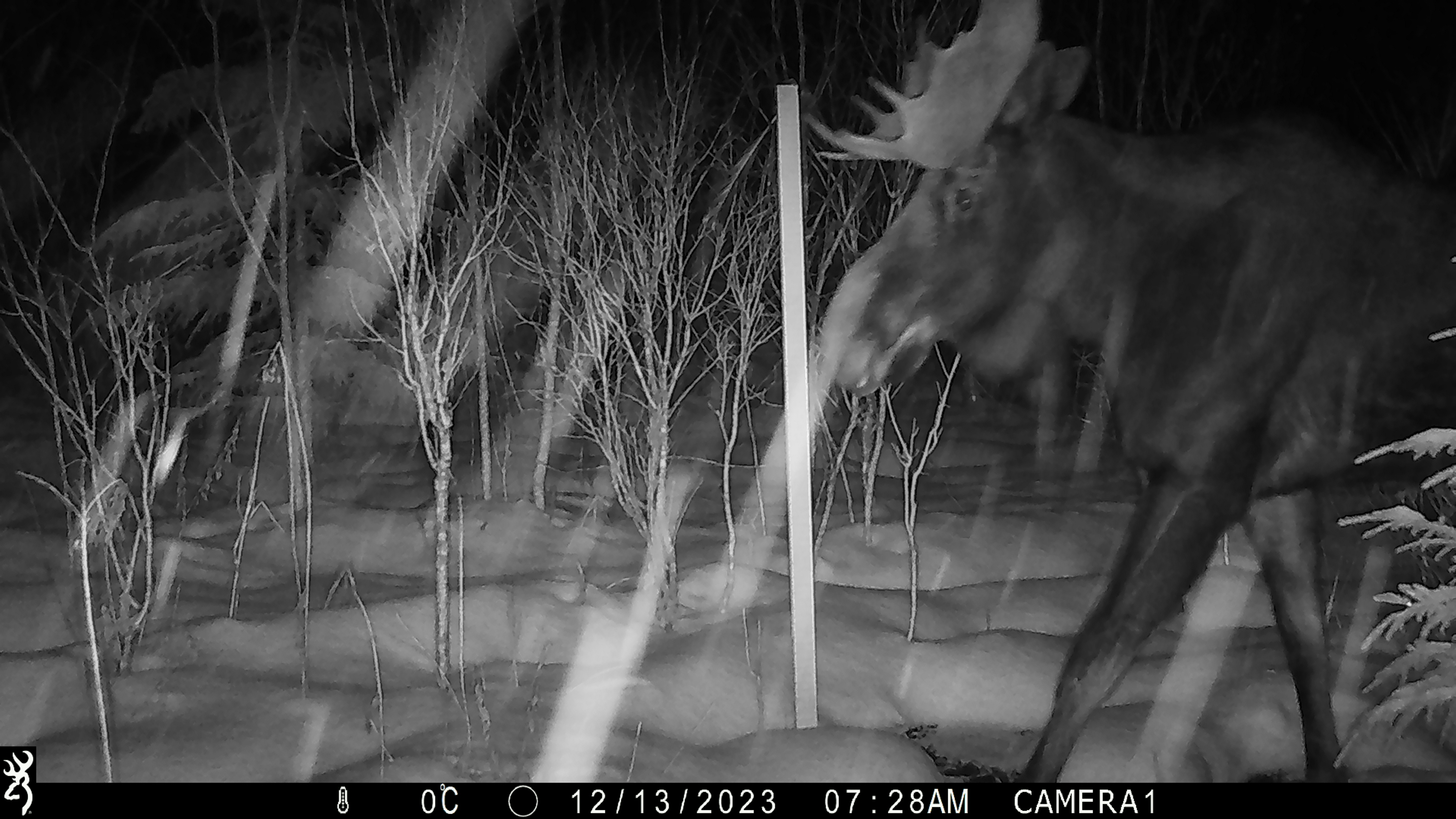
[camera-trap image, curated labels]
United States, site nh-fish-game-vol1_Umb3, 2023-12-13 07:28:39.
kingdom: Animalia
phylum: Chordata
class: Mammalia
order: Artiodactyla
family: Cervidae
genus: Alces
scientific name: Alces alces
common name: moose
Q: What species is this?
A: Moose (Alces alces).